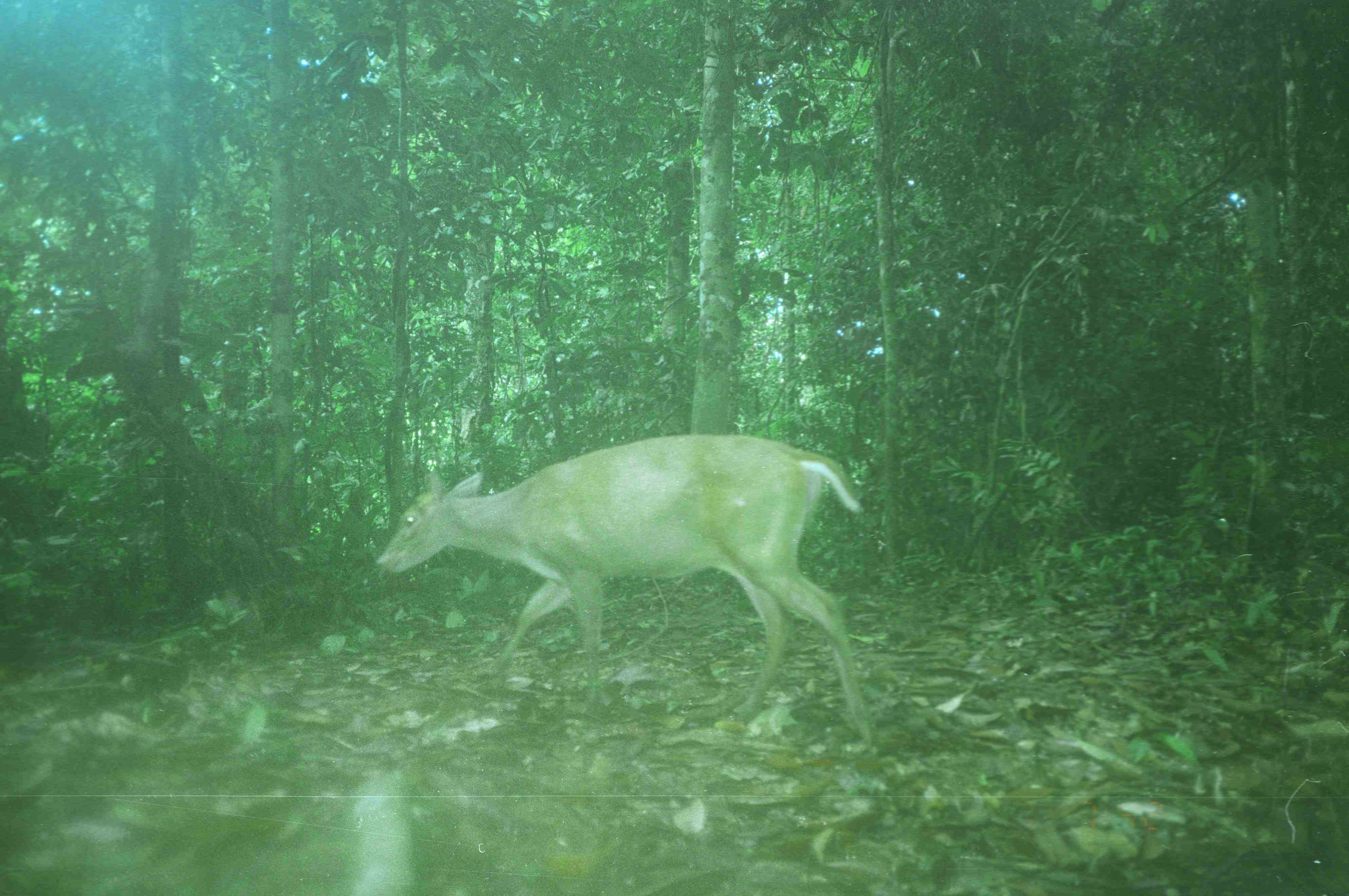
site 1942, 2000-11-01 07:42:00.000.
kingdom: Animalia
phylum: Chordata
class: Mammalia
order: Artiodactyla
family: Cervidae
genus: Muntiacus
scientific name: Muntiacus muntjak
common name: southern red muntjac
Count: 1.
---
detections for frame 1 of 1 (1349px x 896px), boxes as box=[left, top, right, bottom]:
muntiacus muntjak: box=[374, 433, 872, 732]